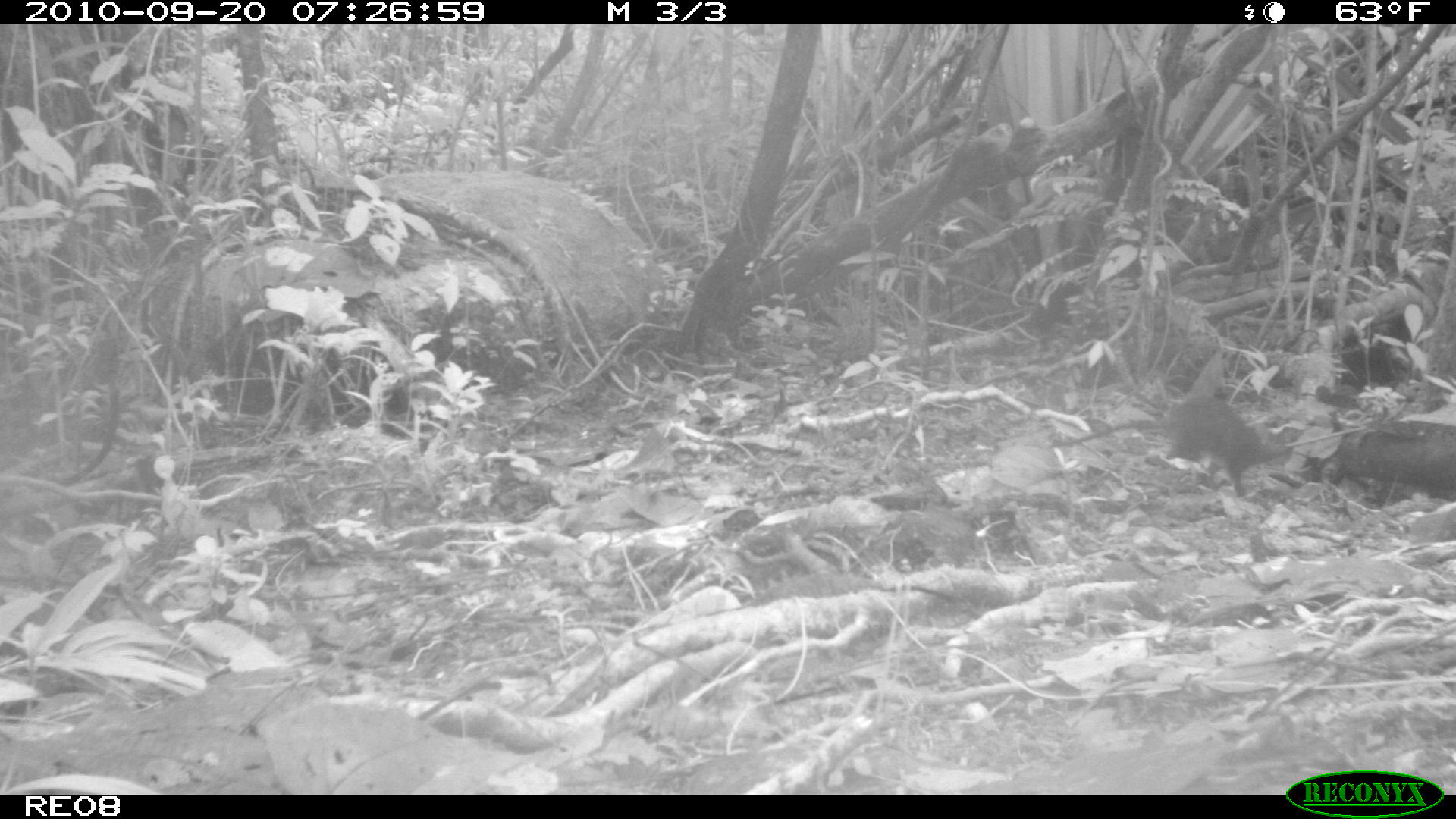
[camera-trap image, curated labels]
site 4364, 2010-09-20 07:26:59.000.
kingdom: Animalia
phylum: Chordata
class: Mammalia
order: Rodentia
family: Muridae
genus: Rattus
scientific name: Rattus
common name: rodent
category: unknown rat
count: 1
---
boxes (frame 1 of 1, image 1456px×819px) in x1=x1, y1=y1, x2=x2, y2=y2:
unknown rat: x1=1047, y1=395, x2=1289, y2=498; x1=1300, y1=416, x2=1456, y2=509